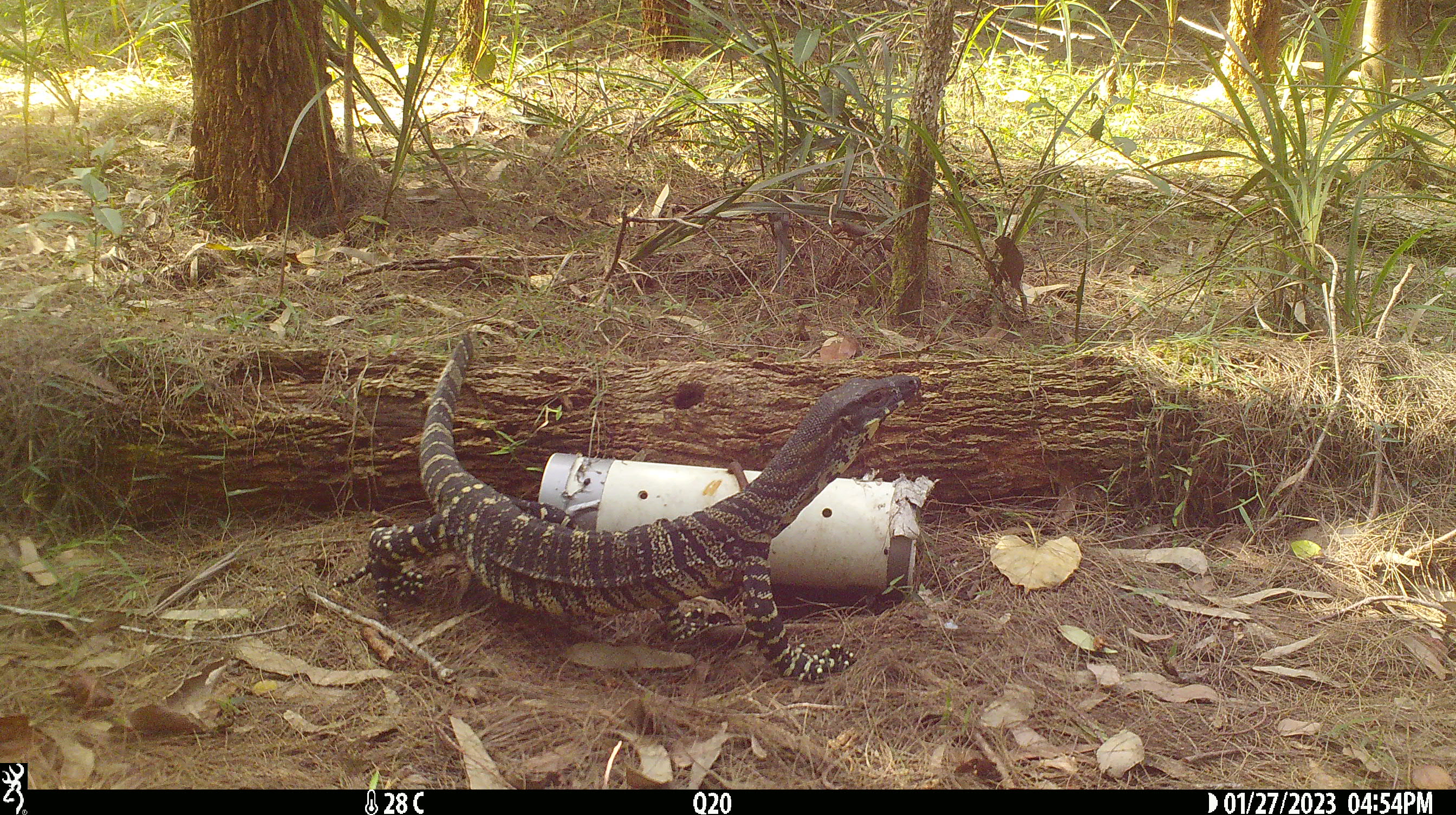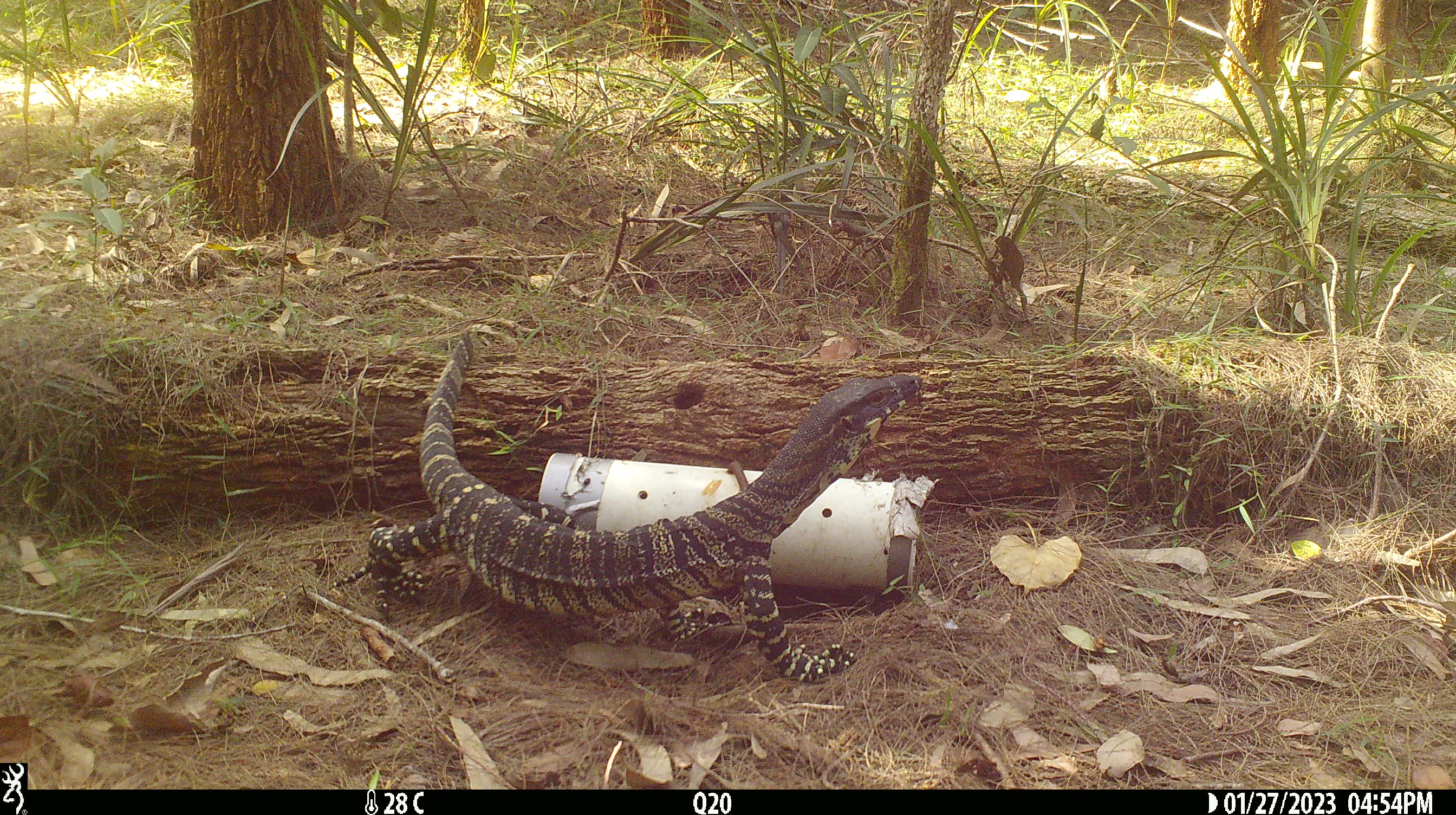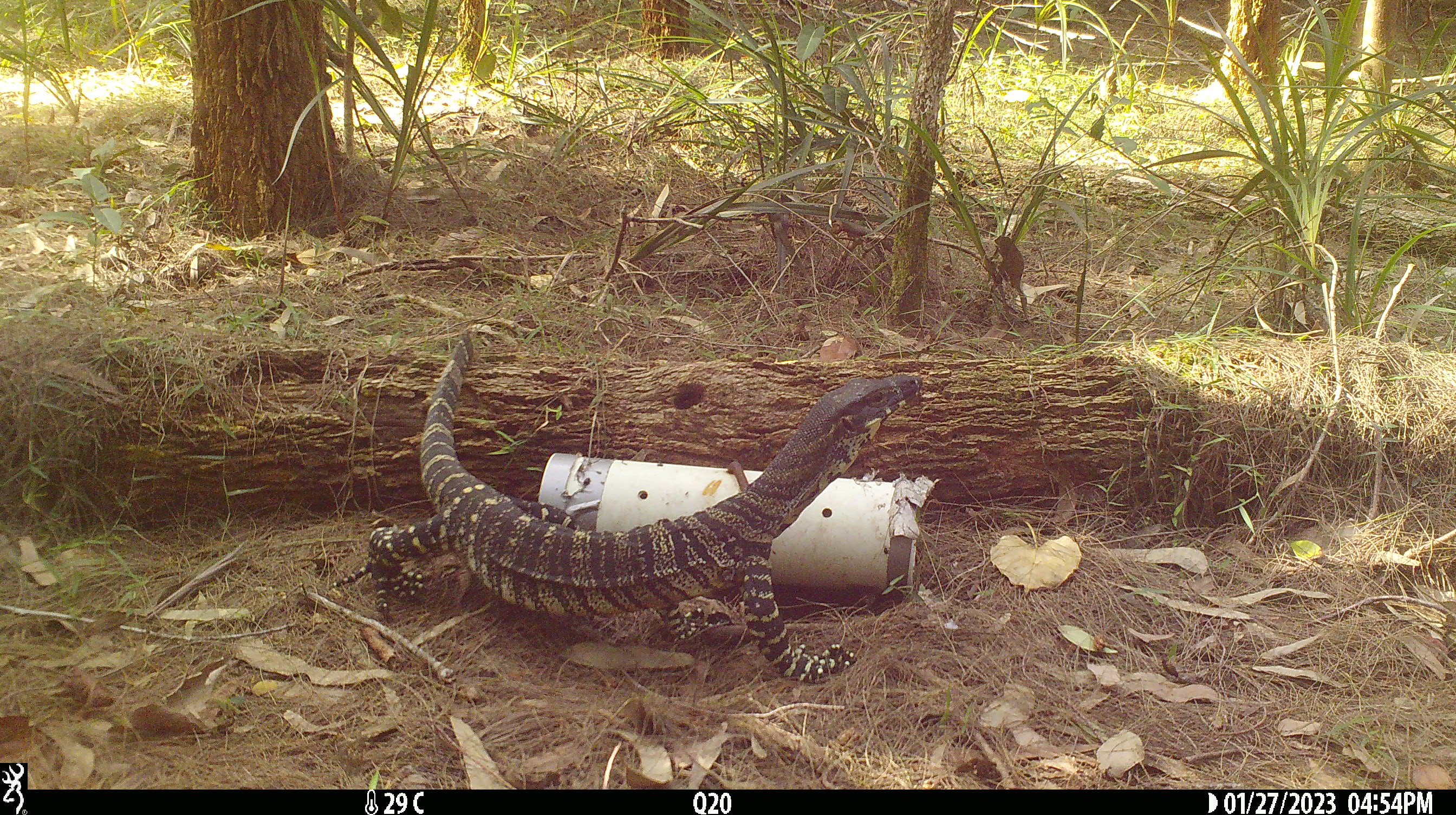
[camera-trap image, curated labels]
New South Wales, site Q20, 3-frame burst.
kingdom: Animalia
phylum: Chordata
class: Reptilia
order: Squamata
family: Varanidae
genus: Varanus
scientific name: Varanus varius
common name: lace monitor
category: goanna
Goanna (lace monitor) (Varanus varius).